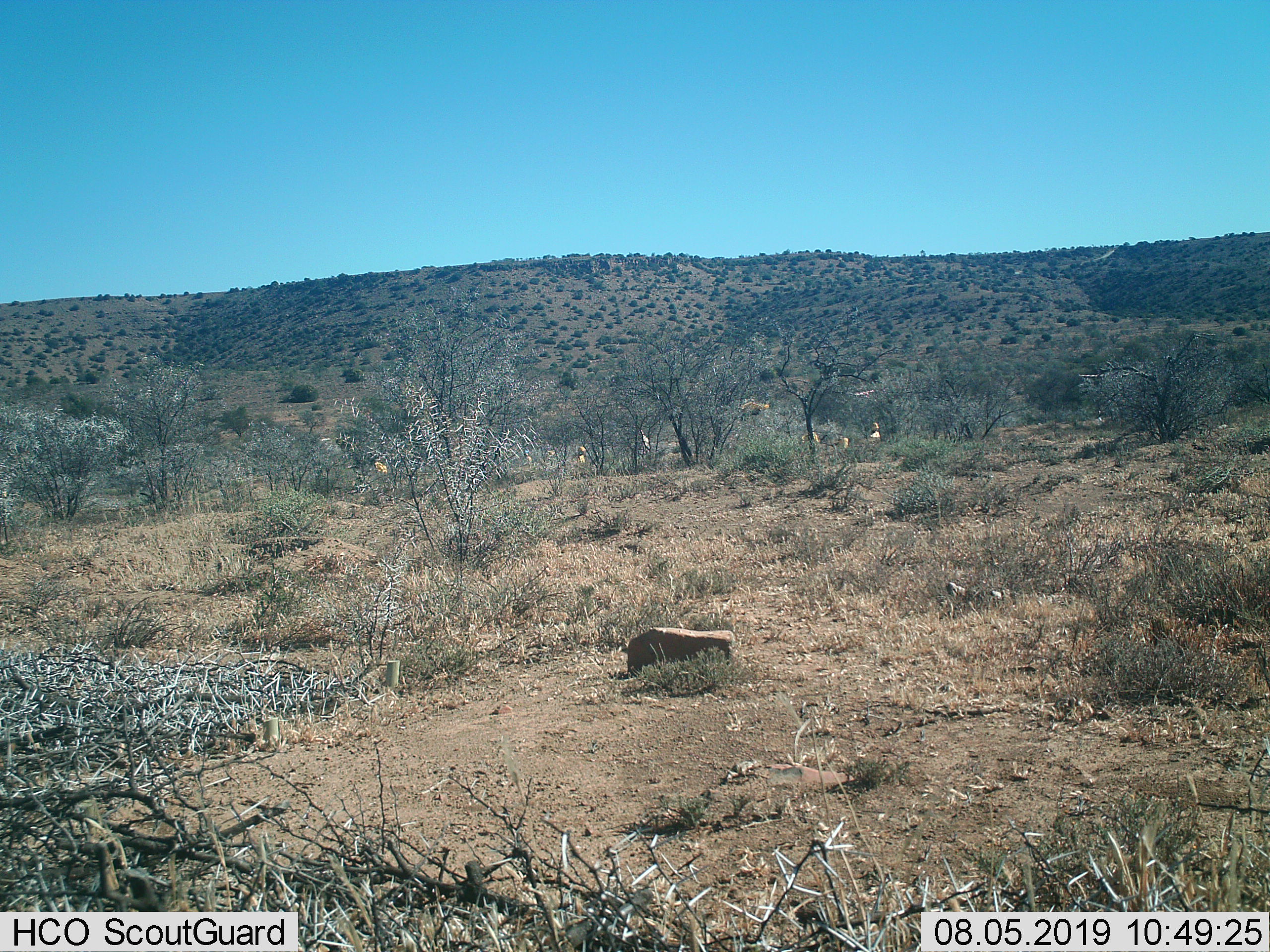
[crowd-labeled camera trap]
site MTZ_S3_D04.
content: unidentified animal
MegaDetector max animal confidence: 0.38